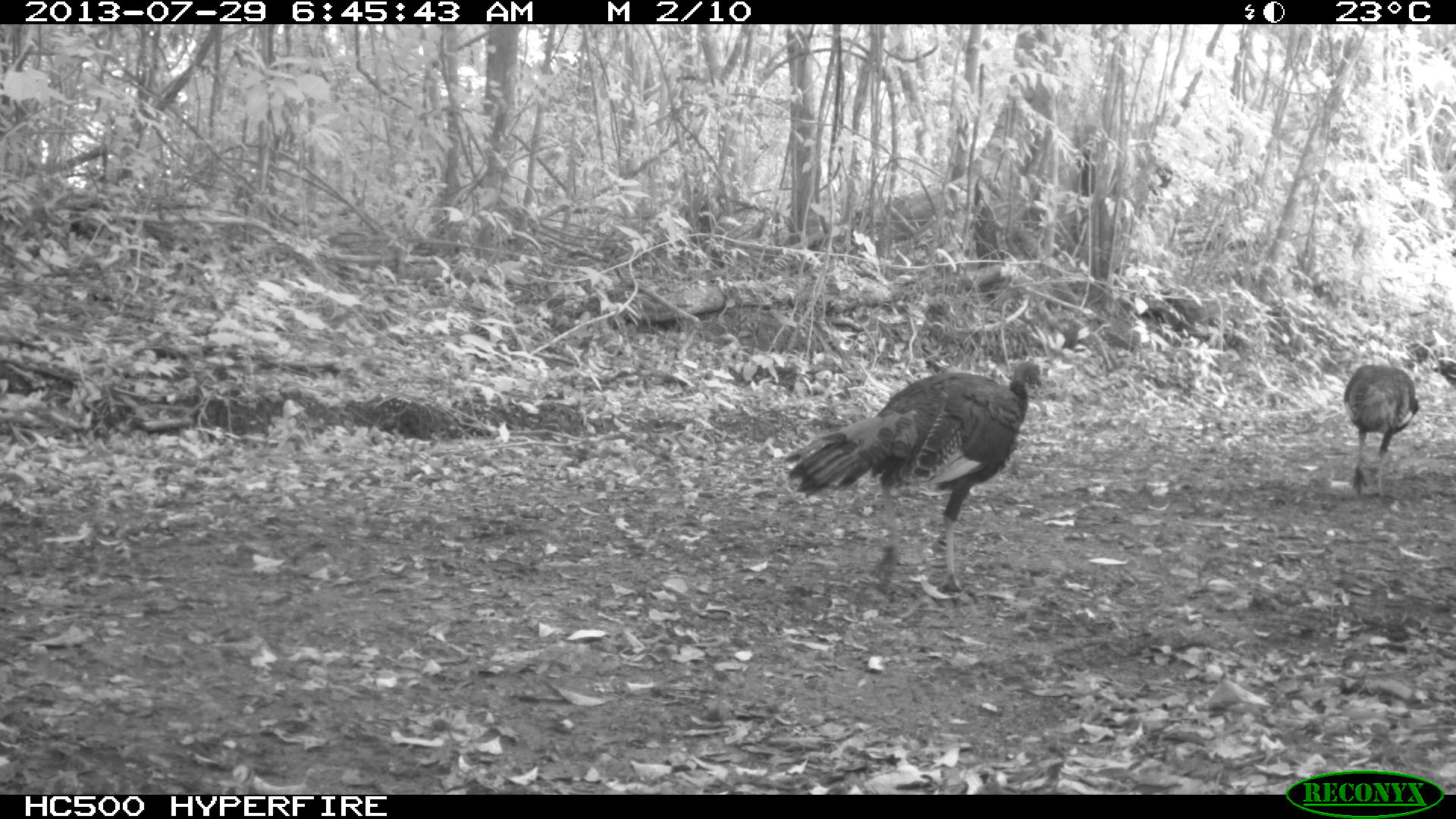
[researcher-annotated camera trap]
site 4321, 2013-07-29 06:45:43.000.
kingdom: Animalia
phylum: Chordata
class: Aves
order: Galliformes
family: Phasianidae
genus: Meleagris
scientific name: Meleagris ocellata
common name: ocellated turkey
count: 2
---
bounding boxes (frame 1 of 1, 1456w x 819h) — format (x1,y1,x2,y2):
meleagris ocellata: (782,362,1042,592); (1343,360,1418,497)